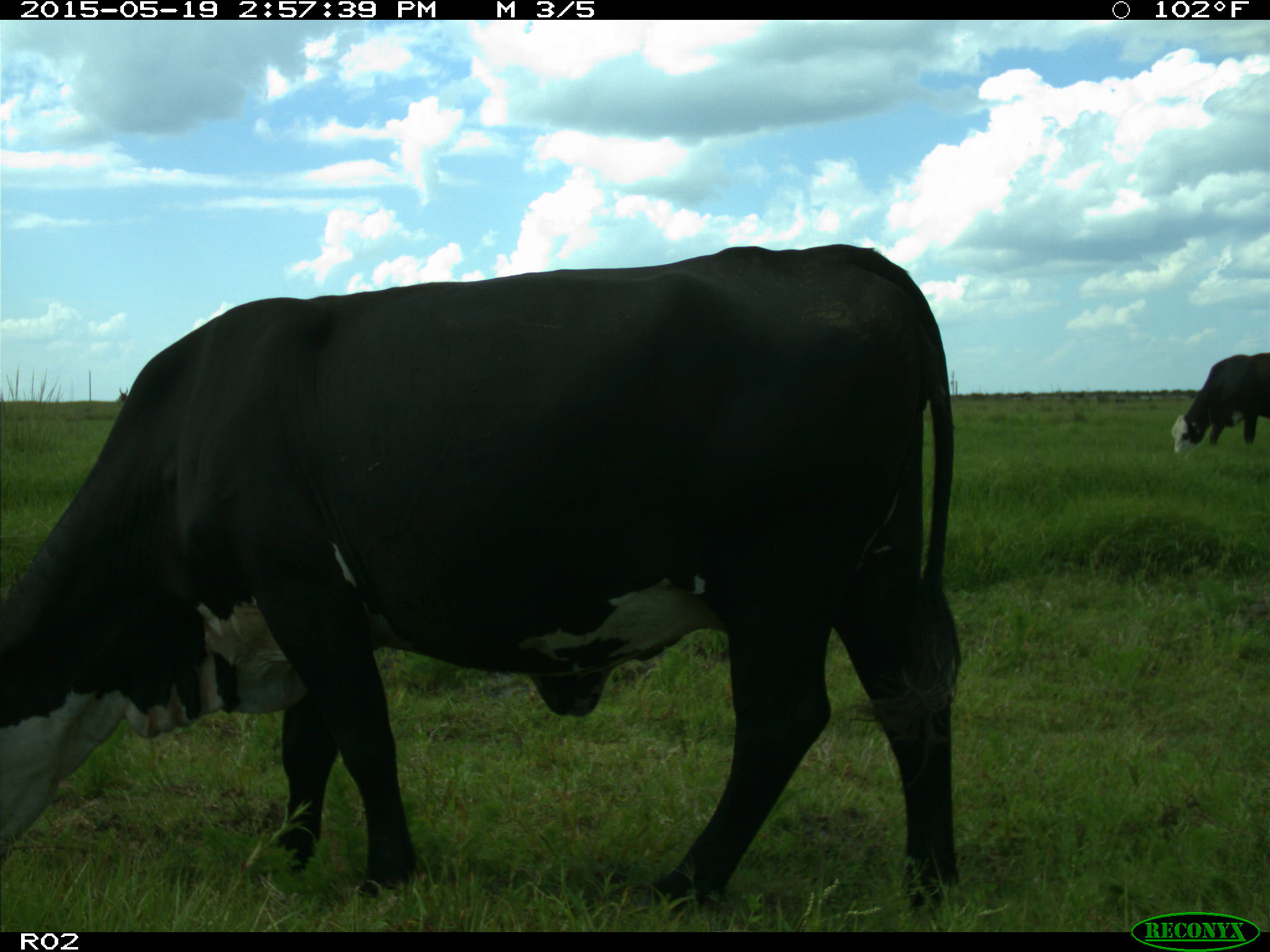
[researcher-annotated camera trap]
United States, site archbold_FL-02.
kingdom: Animalia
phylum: Chordata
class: Mammalia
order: Artiodactyla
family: Bovidae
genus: Bos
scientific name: Bos taurus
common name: domestic cow